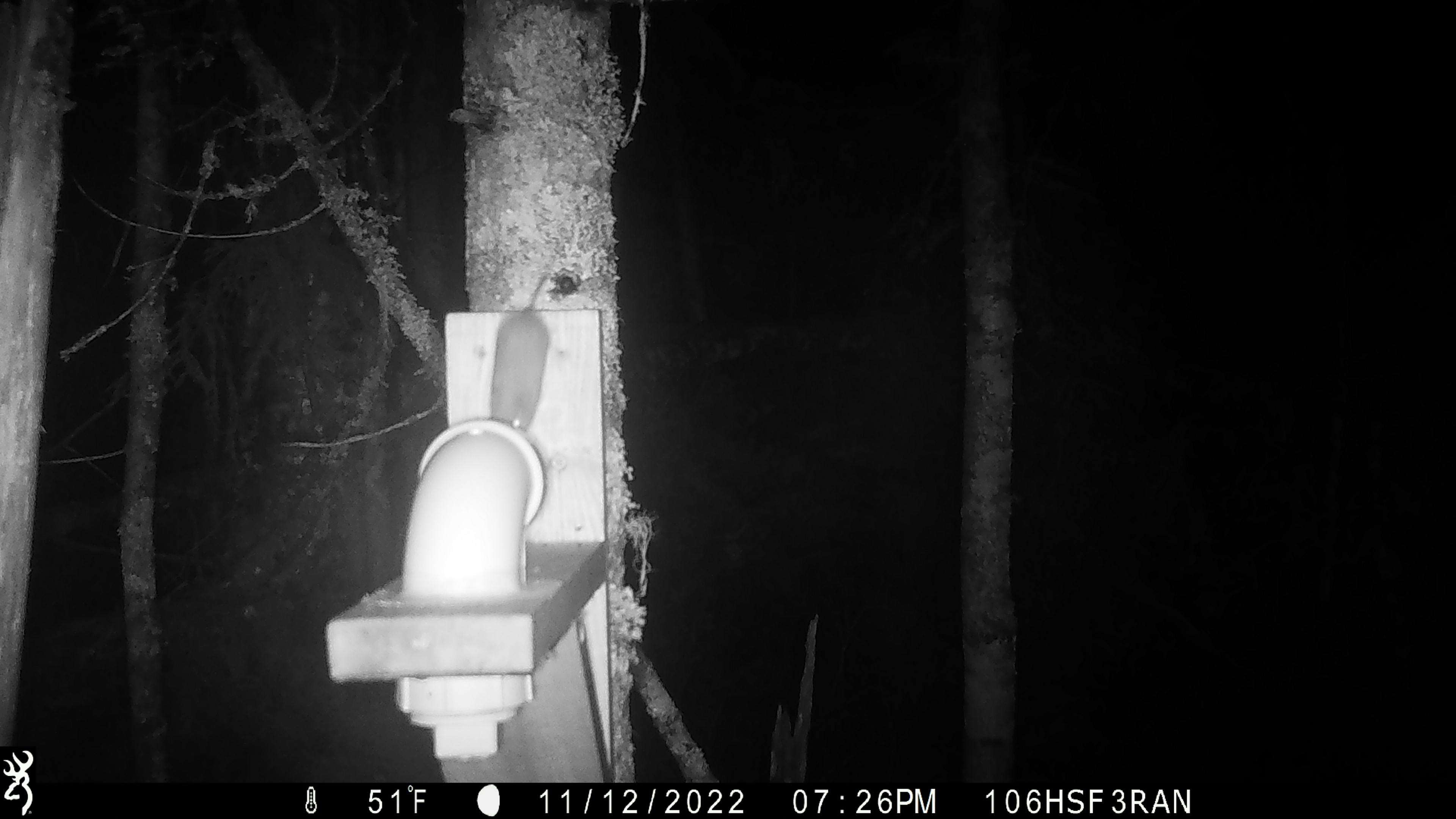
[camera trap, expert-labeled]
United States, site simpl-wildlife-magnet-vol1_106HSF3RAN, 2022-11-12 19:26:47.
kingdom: Animalia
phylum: Chordata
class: Mammalia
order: Rodentia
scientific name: Rodentia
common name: mouse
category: mouse sp.